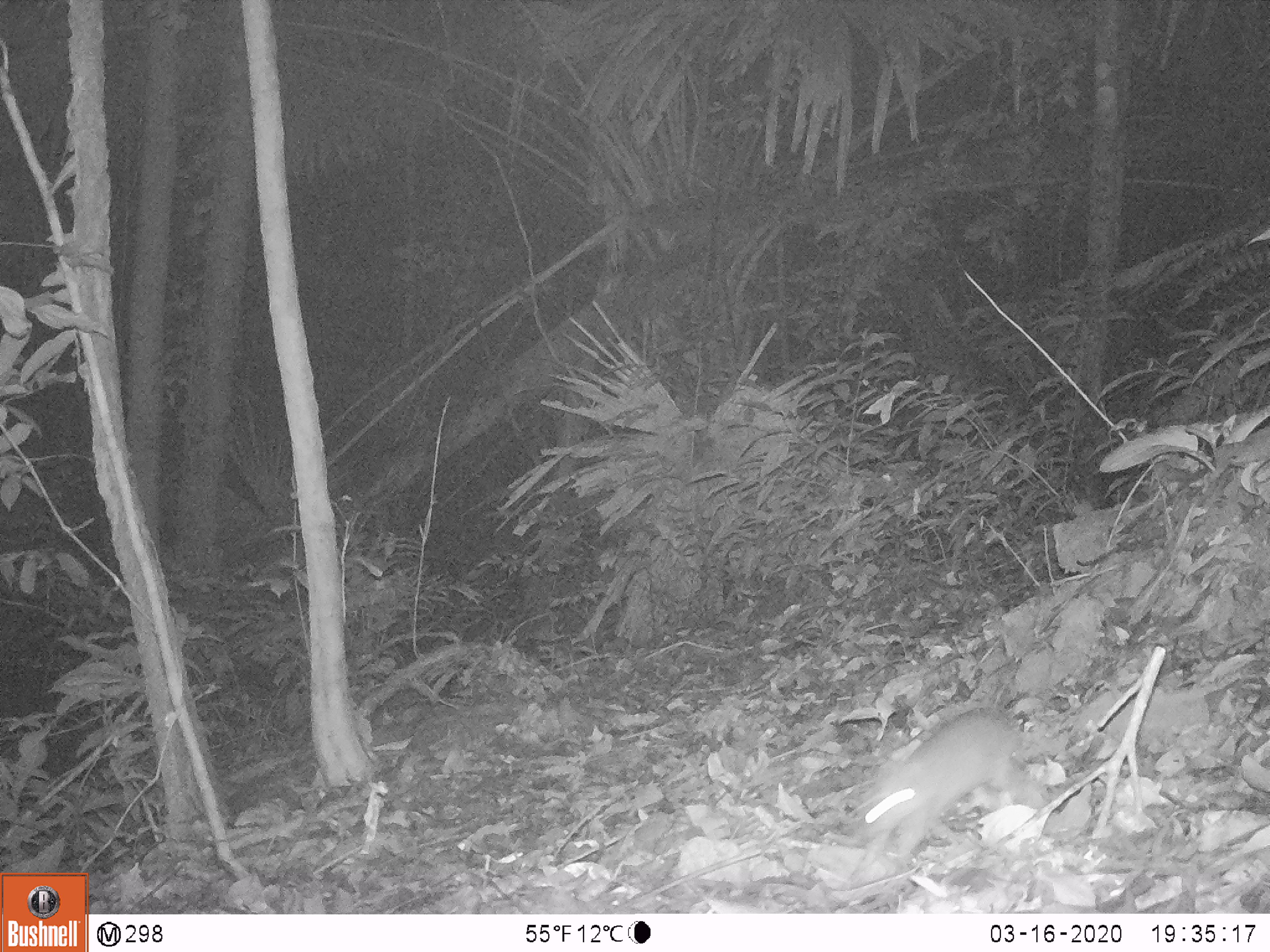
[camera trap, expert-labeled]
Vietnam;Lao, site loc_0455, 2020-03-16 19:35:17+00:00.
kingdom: Animalia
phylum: Chordata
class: Mammalia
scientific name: Mammalia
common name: mammal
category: unidentified small mammal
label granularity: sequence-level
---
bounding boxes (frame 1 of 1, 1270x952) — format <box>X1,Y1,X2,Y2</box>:
unidentified small mammal: <box>842,706,1046,888</box>